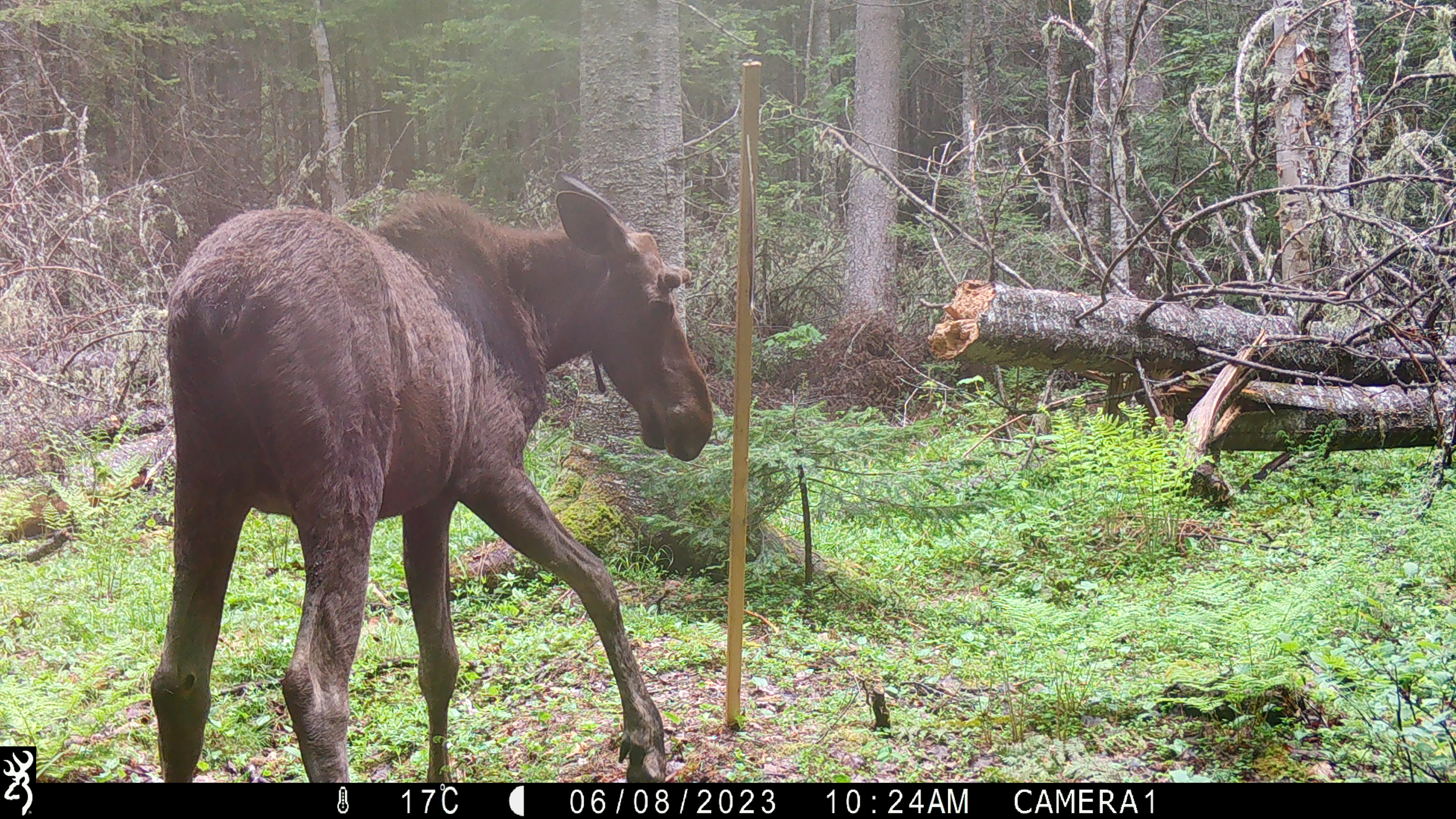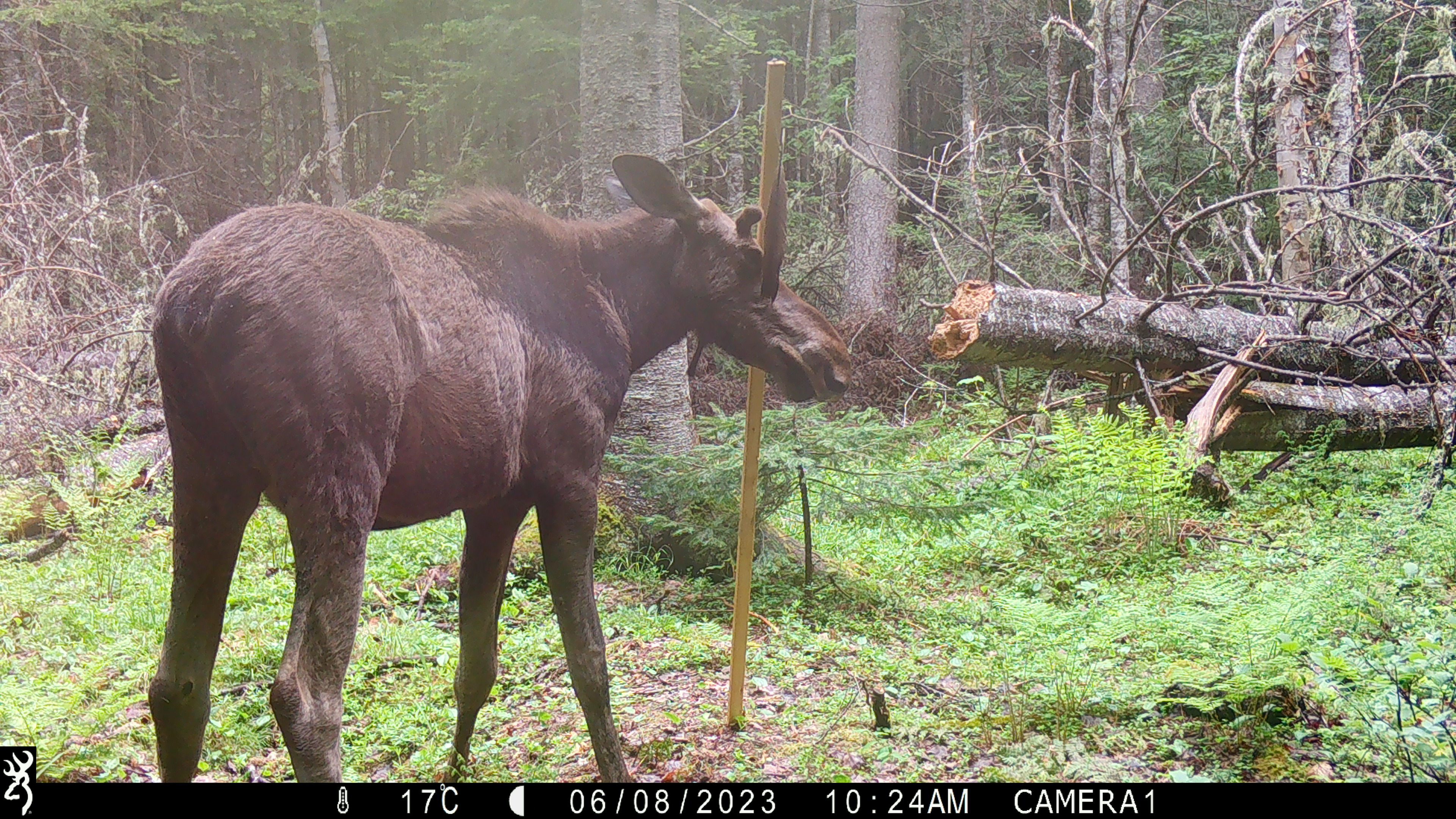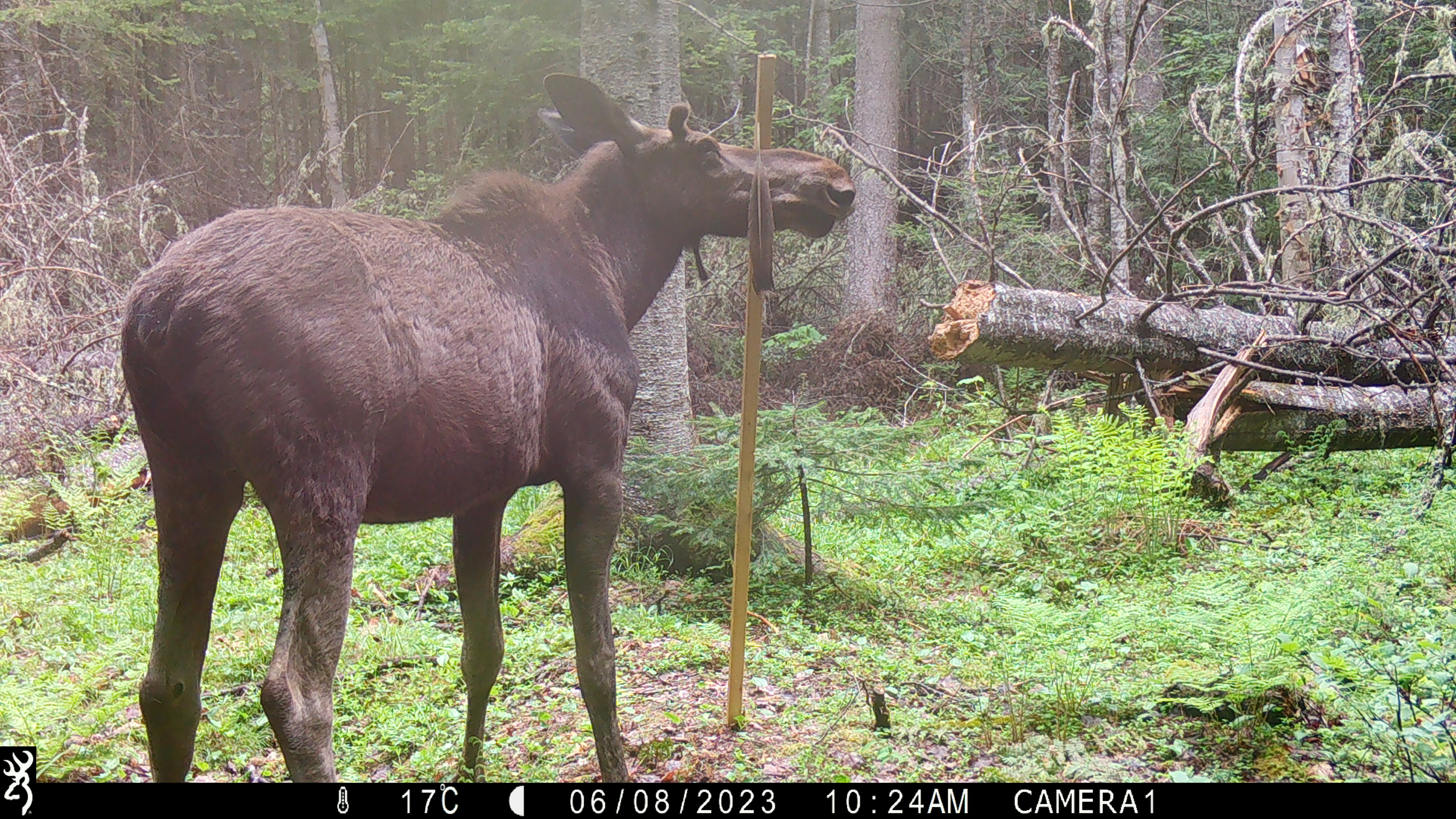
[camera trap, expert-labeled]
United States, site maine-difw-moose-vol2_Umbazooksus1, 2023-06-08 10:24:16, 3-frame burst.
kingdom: Animalia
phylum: Chordata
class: Mammalia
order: Artiodactyla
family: Cervidae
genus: Alces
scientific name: Alces alces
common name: moose